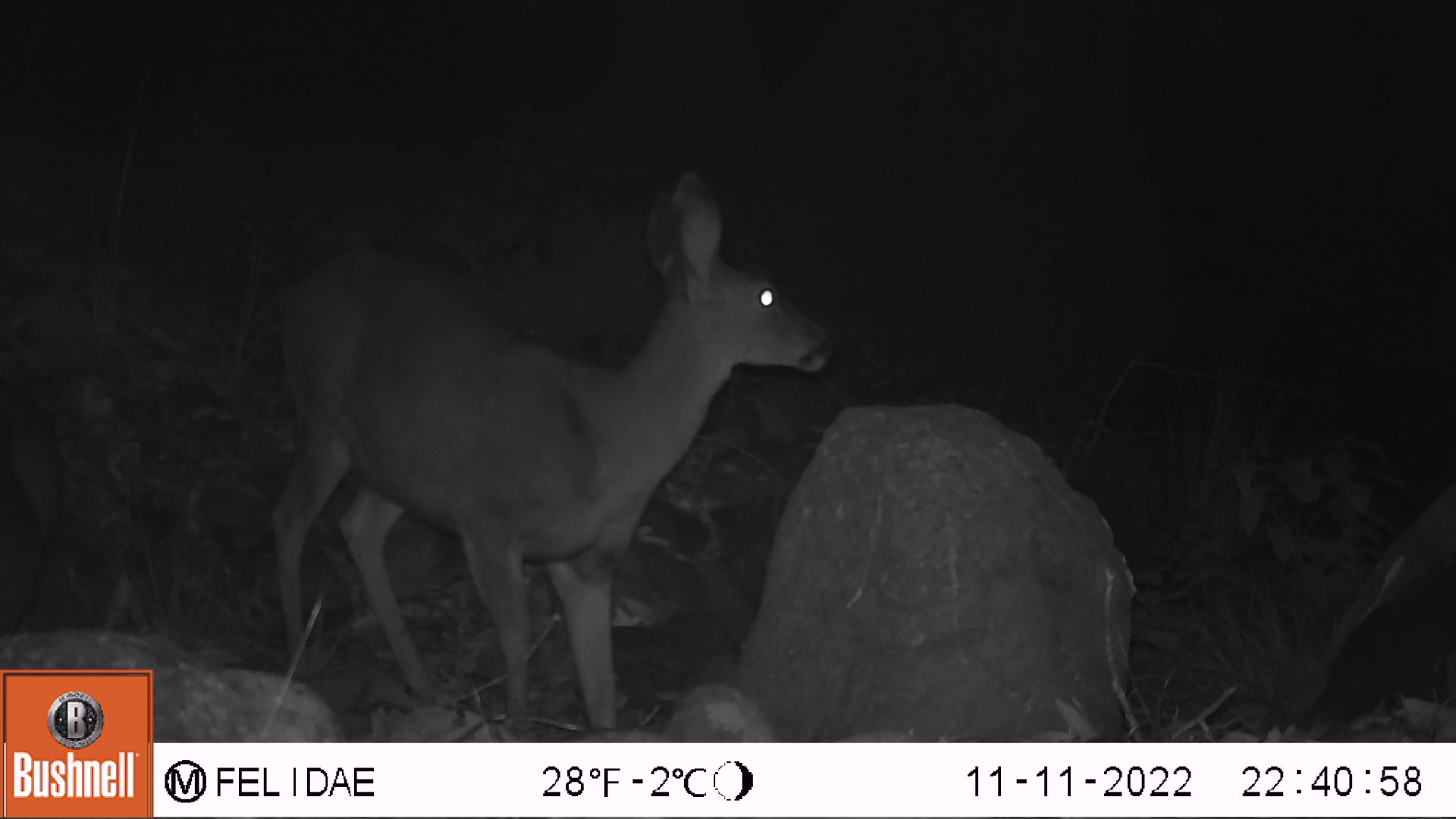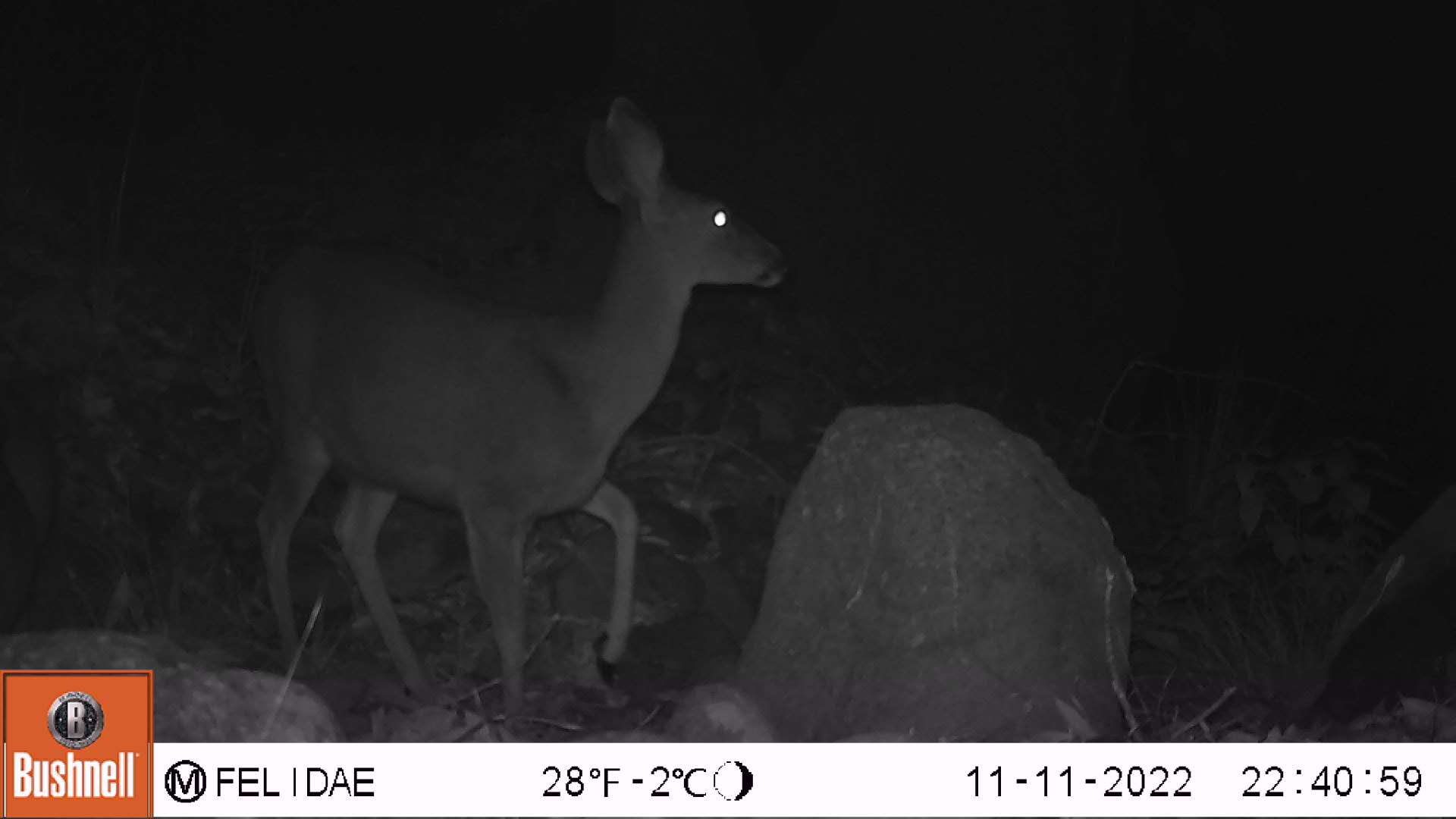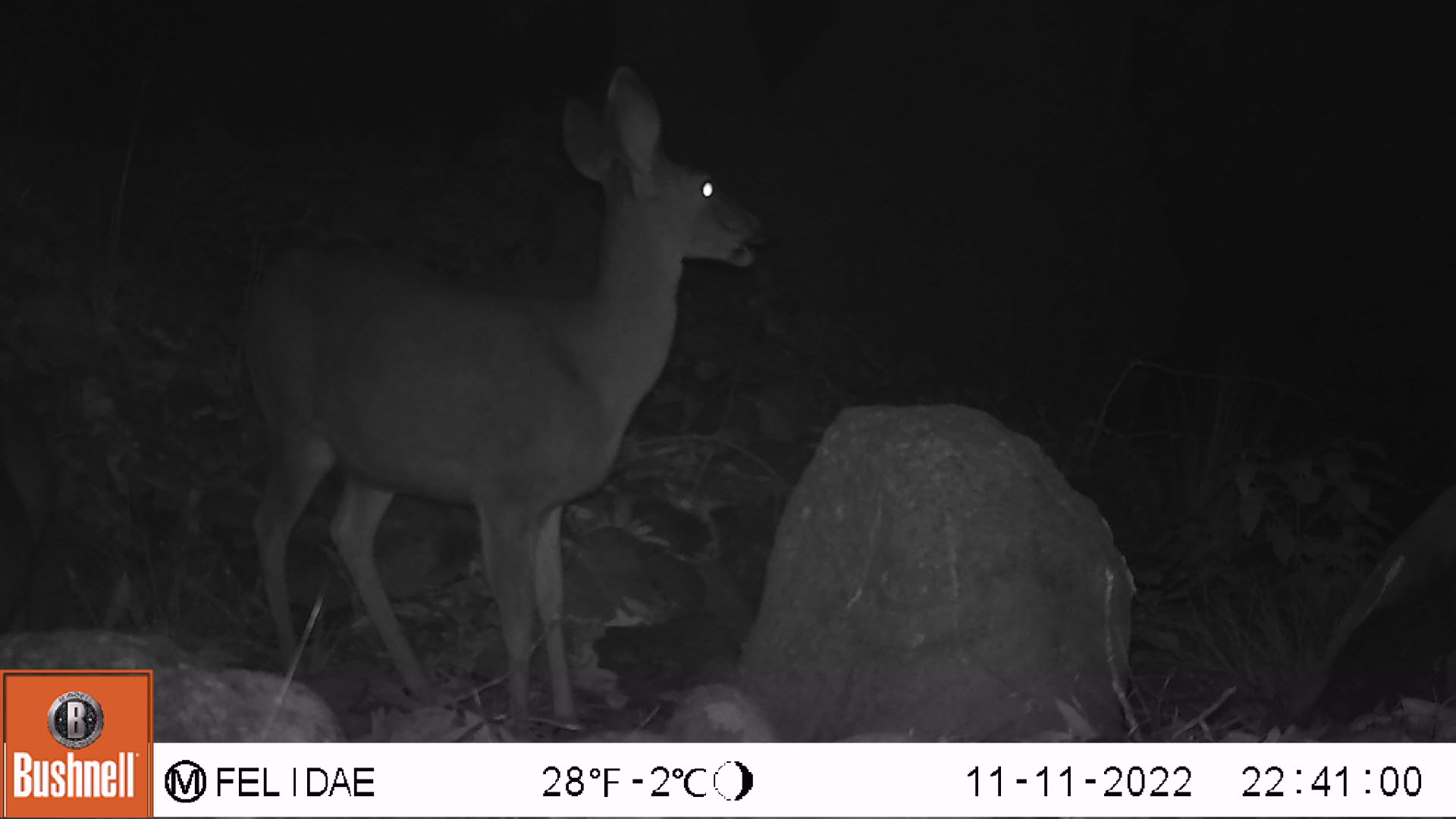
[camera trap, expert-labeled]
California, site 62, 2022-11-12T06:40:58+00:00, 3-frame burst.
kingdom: Animalia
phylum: Chordata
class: Mammalia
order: Artiodactyla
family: Cervidae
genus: Odocoileus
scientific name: Odocoileus hemionus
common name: mule deer